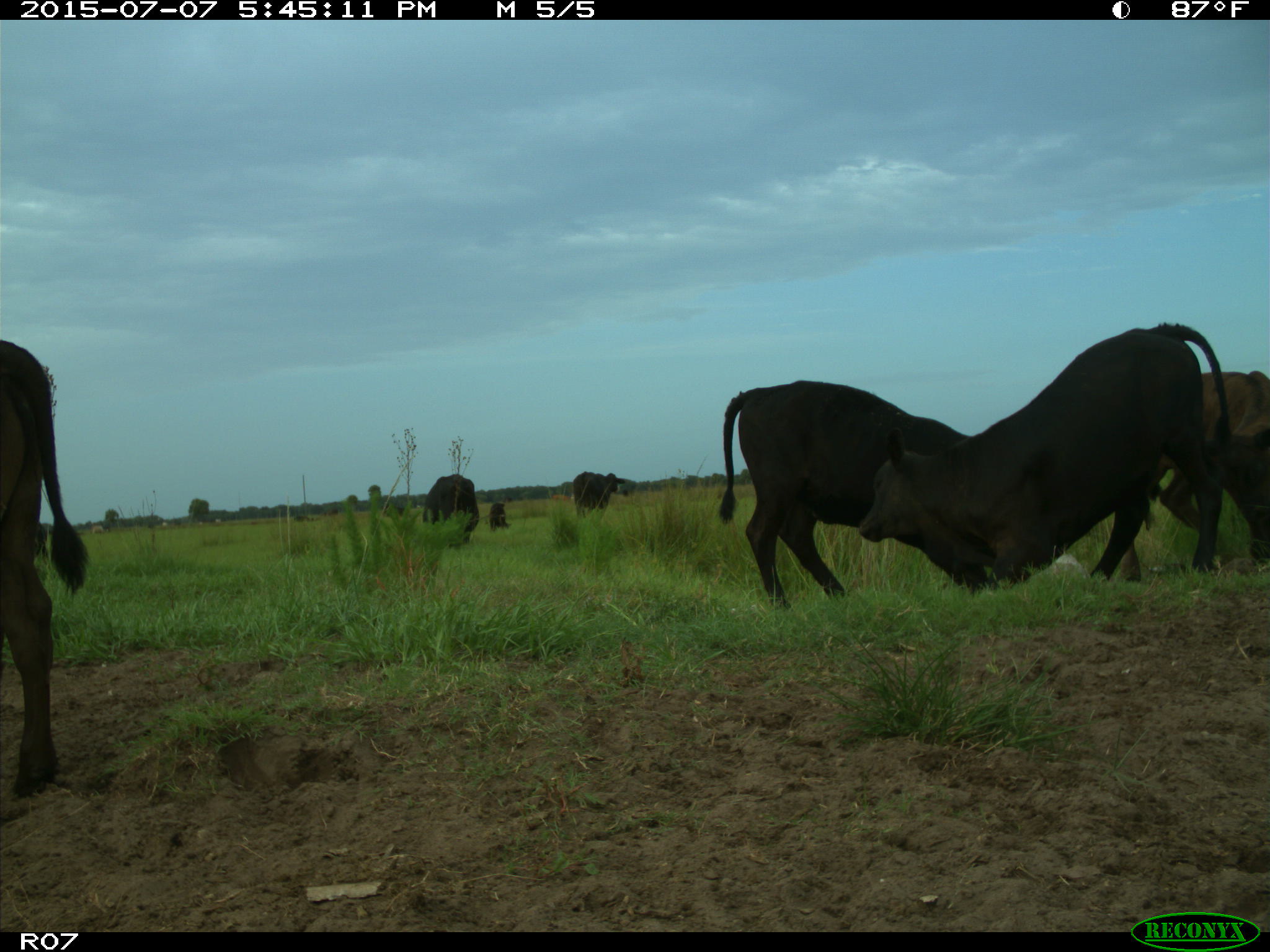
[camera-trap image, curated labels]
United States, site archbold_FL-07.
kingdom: Animalia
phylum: Chordata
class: Mammalia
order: Artiodactyla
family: Bovidae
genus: Bos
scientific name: Bos taurus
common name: domestic cow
Bos taurus (domestic cow).